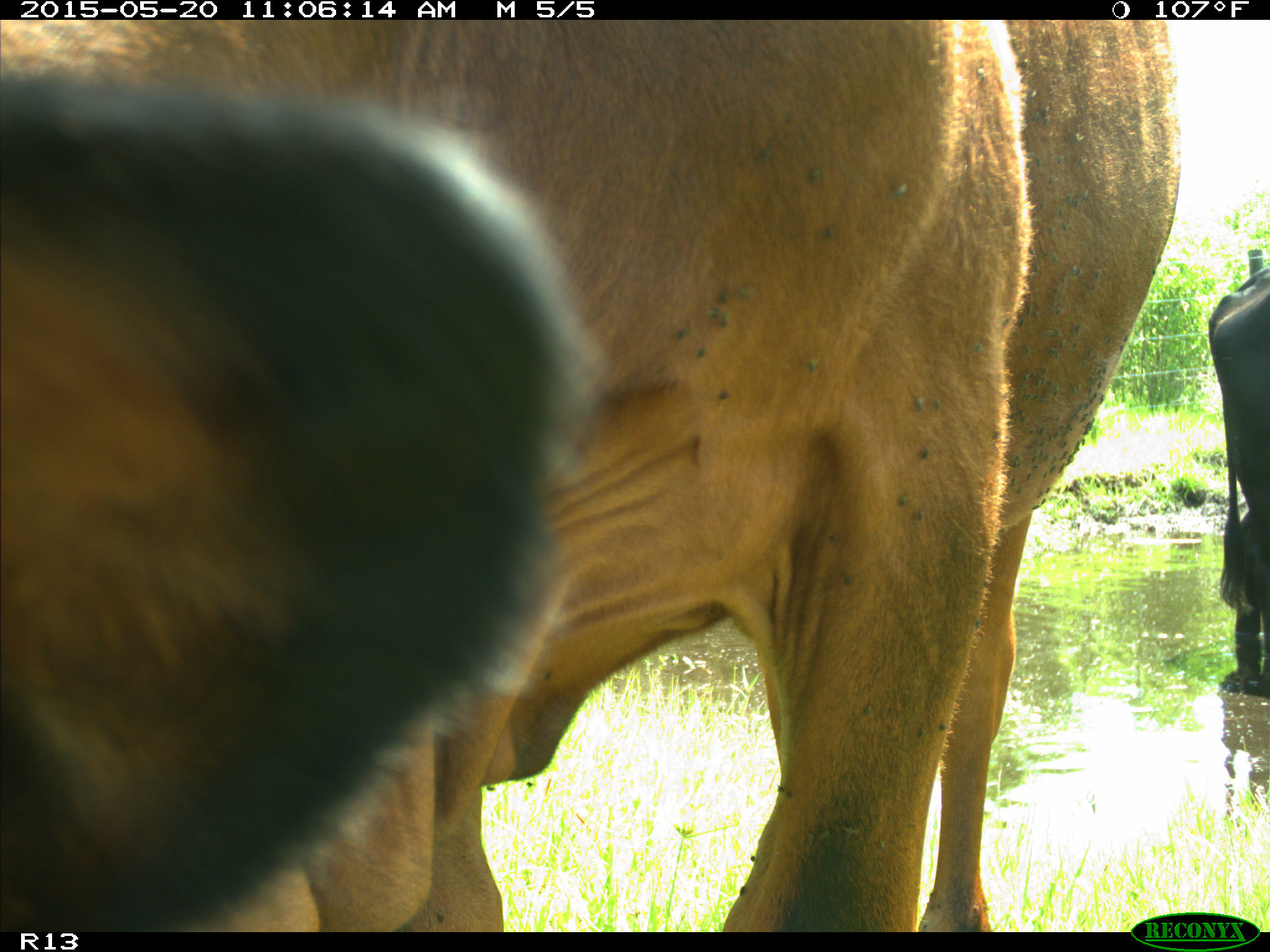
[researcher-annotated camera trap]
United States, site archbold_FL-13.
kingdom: Animalia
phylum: Chordata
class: Mammalia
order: Artiodactyla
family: Bovidae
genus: Bos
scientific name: Bos taurus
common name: domestic cow